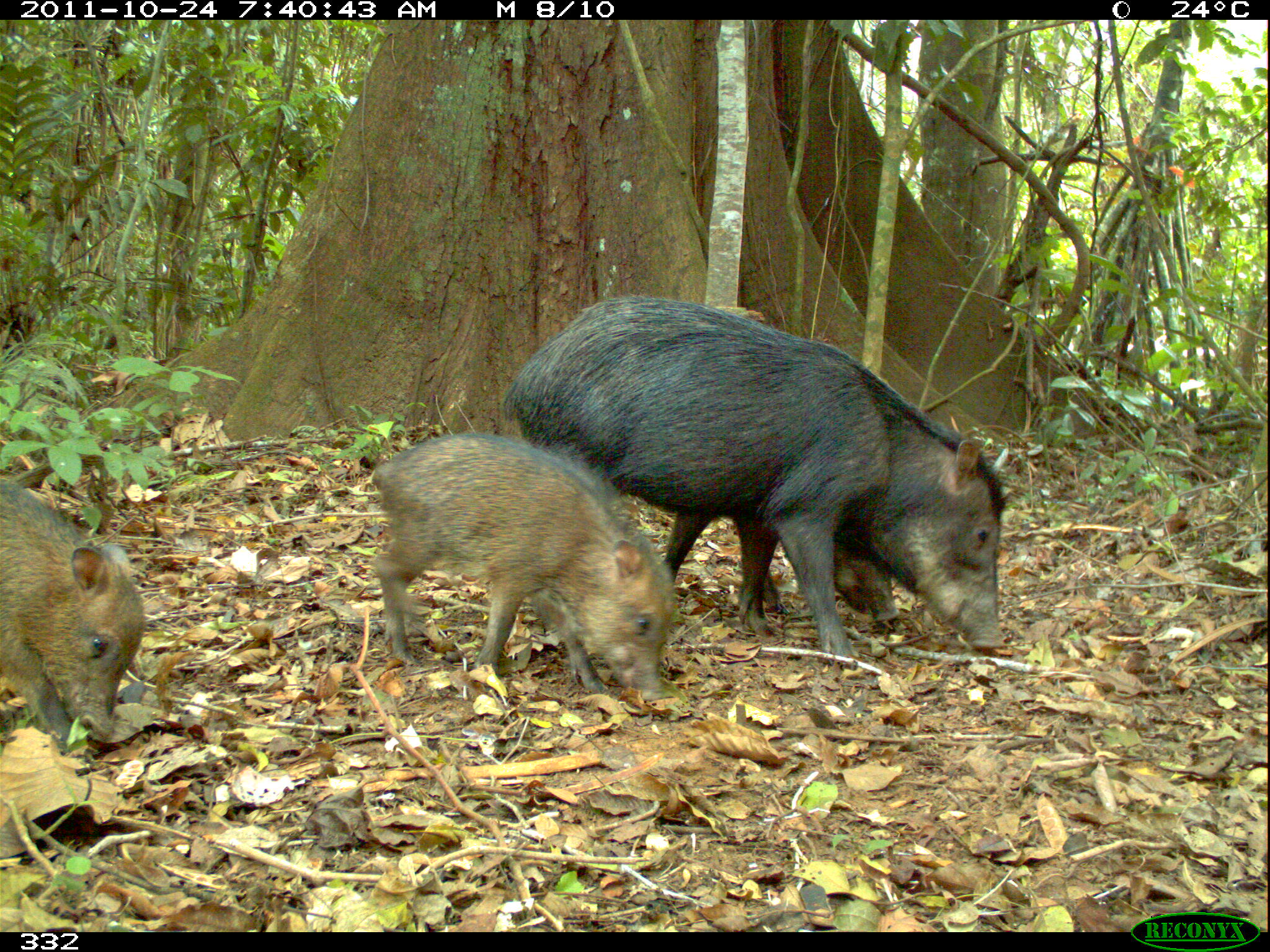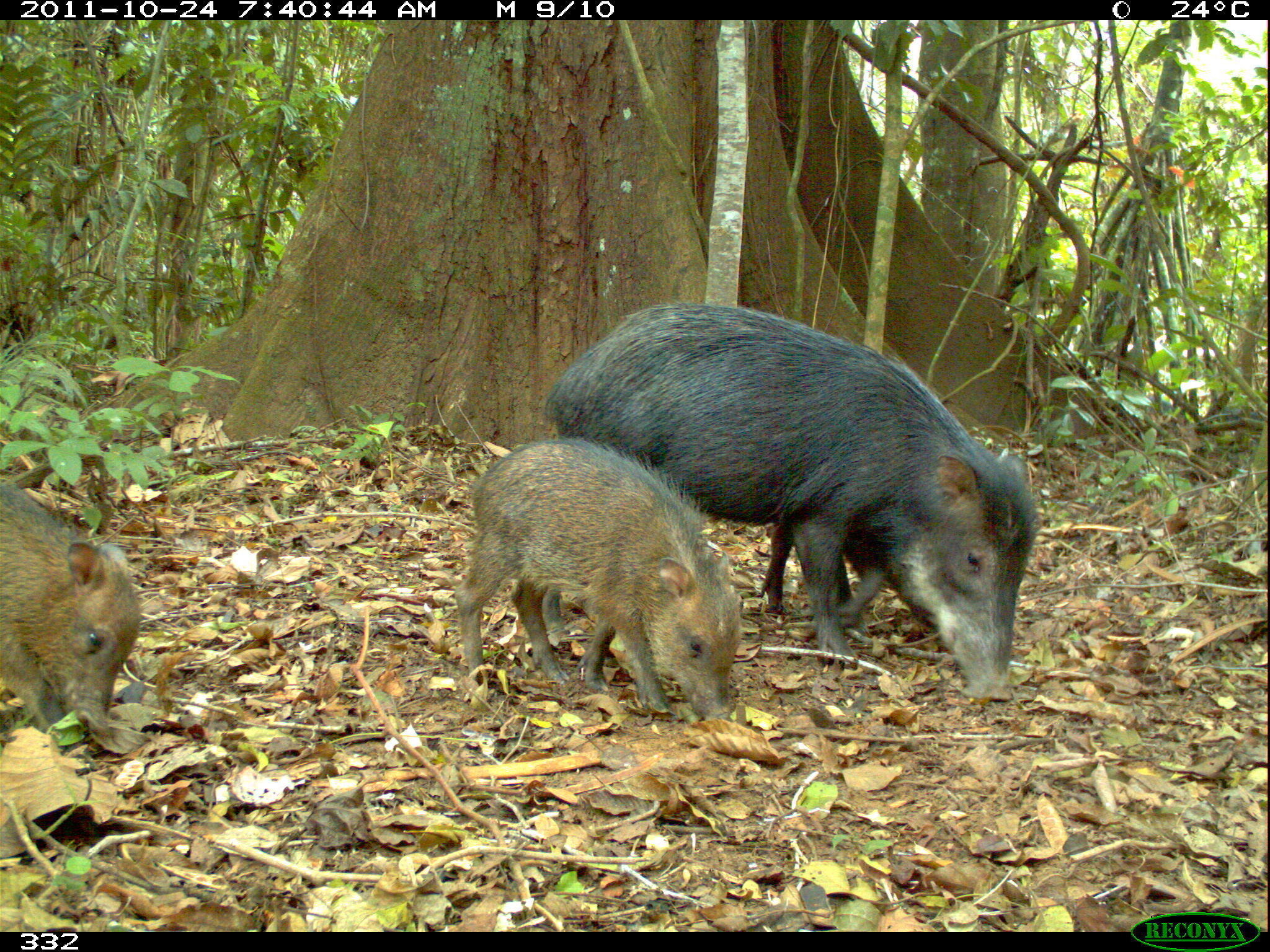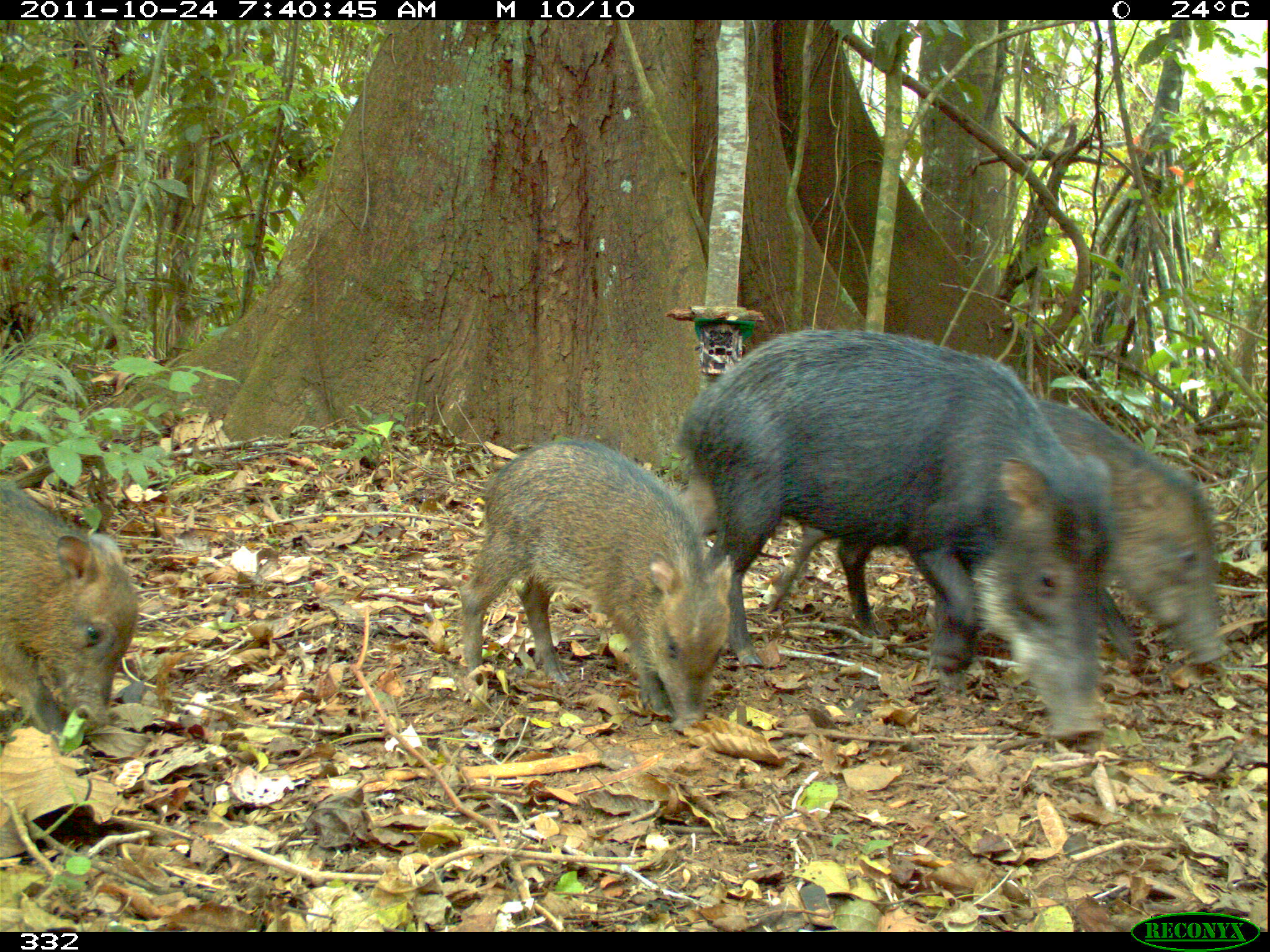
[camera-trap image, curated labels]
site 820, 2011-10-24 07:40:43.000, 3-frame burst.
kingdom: Animalia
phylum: Chordata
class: Mammalia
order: Artiodactyla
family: Tayassuidae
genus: Tayassu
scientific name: Tayassu pecari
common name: white-lipped peccary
Tayassu pecari (white-lipped peccary).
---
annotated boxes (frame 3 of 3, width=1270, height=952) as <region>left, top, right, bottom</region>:
tayassu pecari: <region>670, 323, 1117, 747</region>; <region>756, 392, 1228, 668</region>; <region>454, 436, 735, 731</region>; <region>0, 480, 139, 741</region>